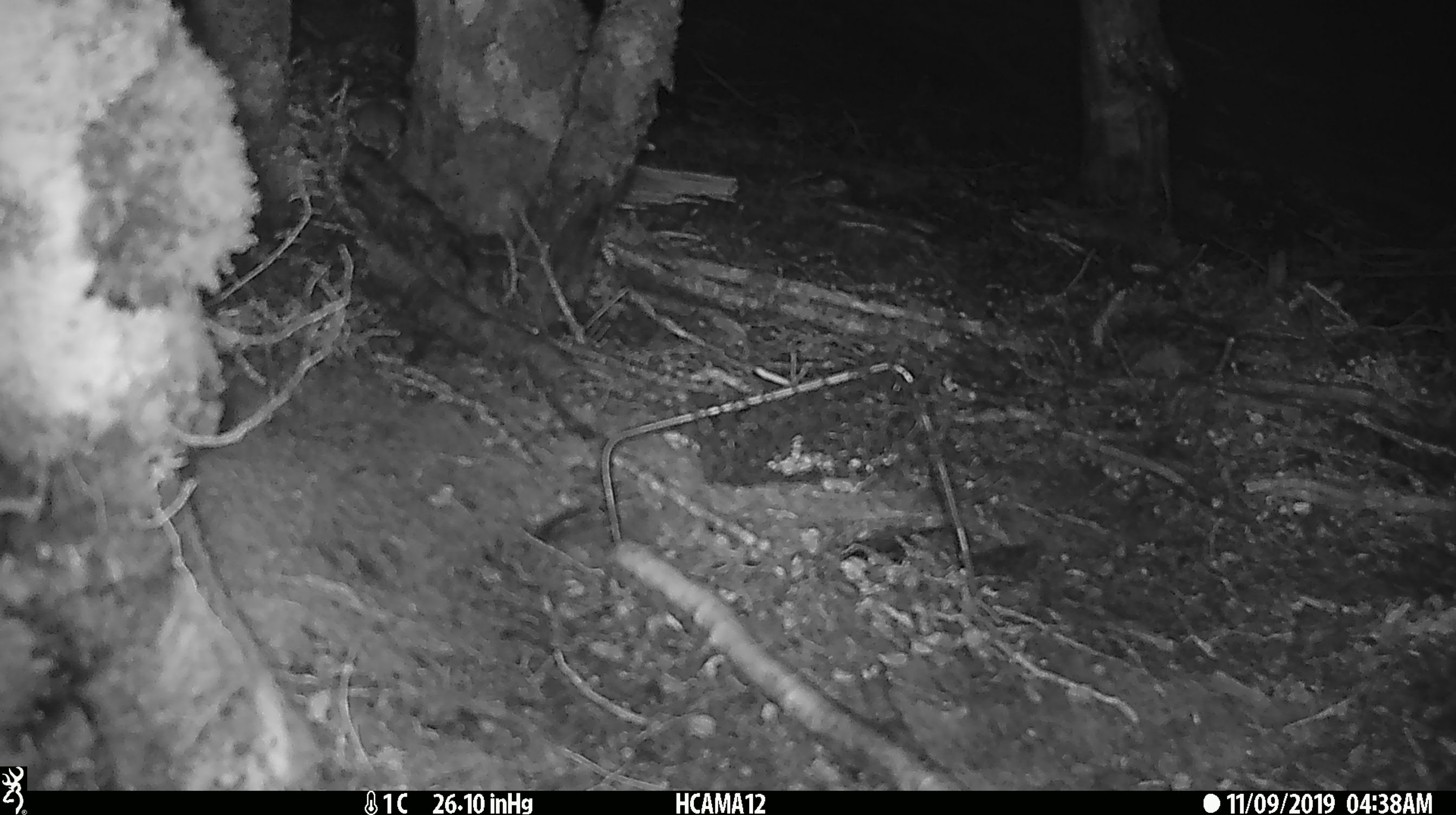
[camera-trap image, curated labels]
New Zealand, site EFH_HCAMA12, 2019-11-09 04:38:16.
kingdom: Animalia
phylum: Chordata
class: Mammalia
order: Rodentia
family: Muridae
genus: Mus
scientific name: Mus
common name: mouse